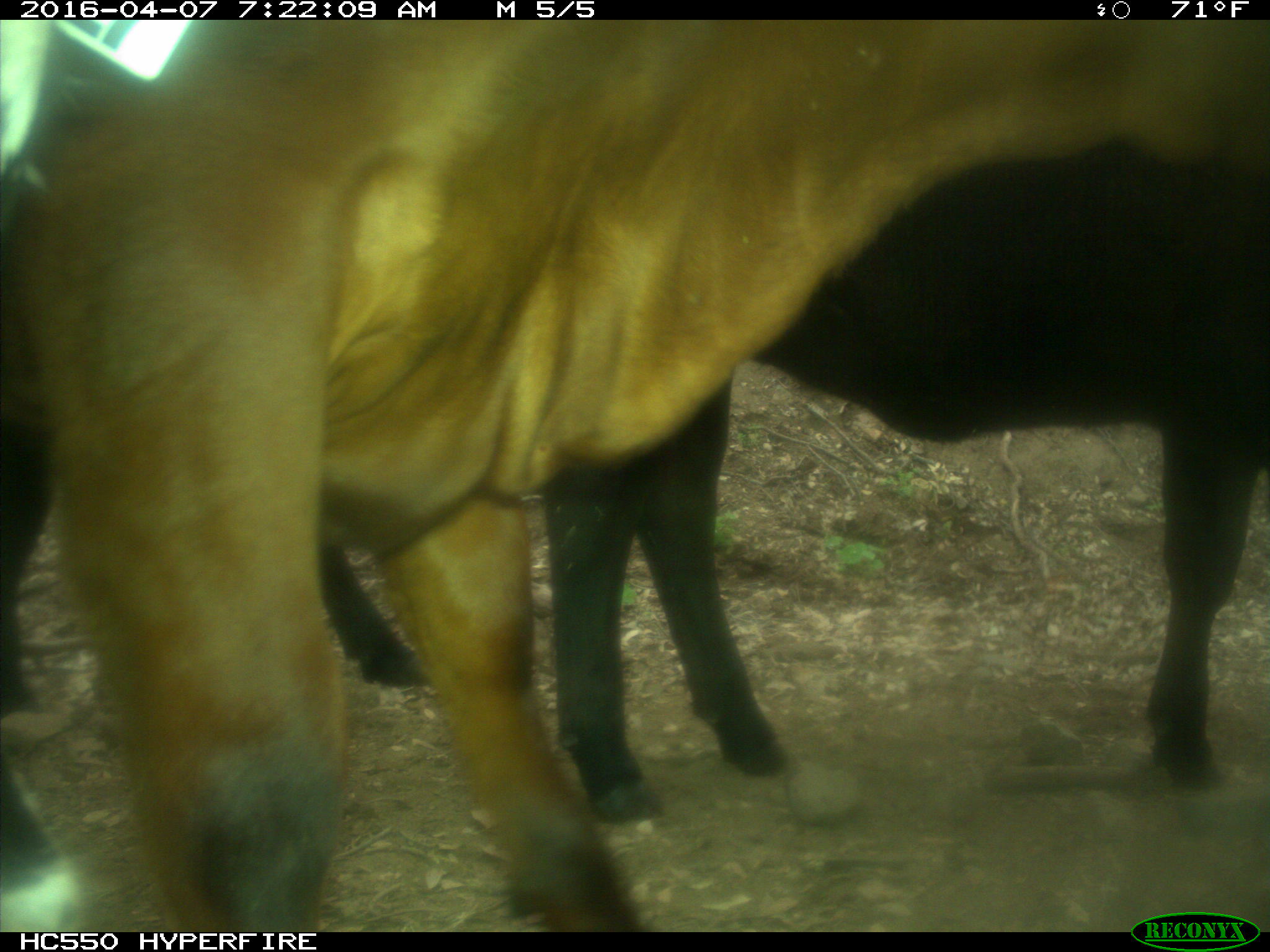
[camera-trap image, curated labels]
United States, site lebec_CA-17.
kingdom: Animalia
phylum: Chordata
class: Mammalia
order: Artiodactyla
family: Bovidae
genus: Bos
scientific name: Bos taurus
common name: domestic cow